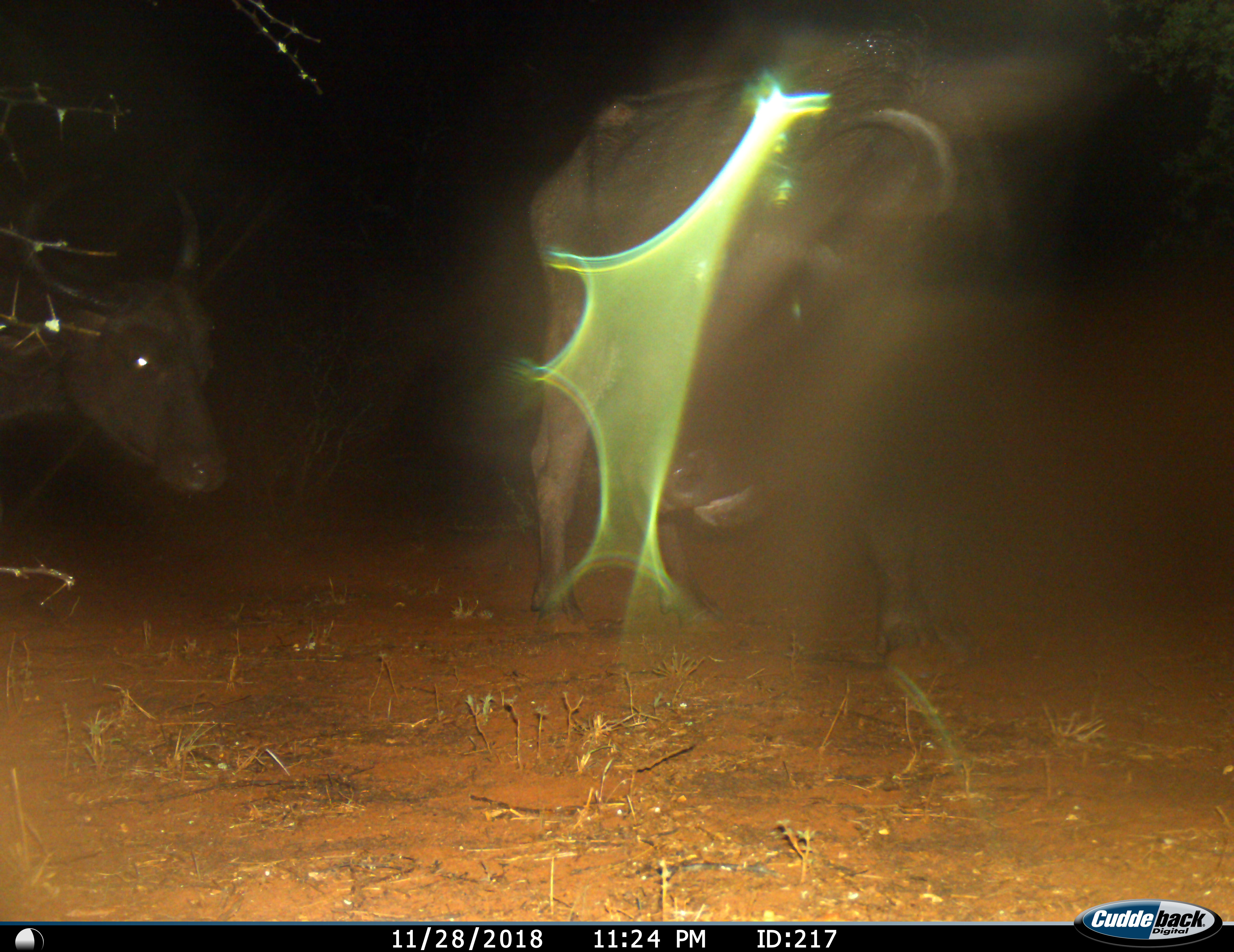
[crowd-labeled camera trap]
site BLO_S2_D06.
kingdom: Animalia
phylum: Chordata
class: Mammalia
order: Artiodactyla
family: Bovidae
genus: Syncerus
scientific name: Syncerus caffer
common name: african buffalo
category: buffalo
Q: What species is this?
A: Buffalo (african buffalo) (Syncerus caffer).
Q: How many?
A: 2.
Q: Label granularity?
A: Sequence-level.